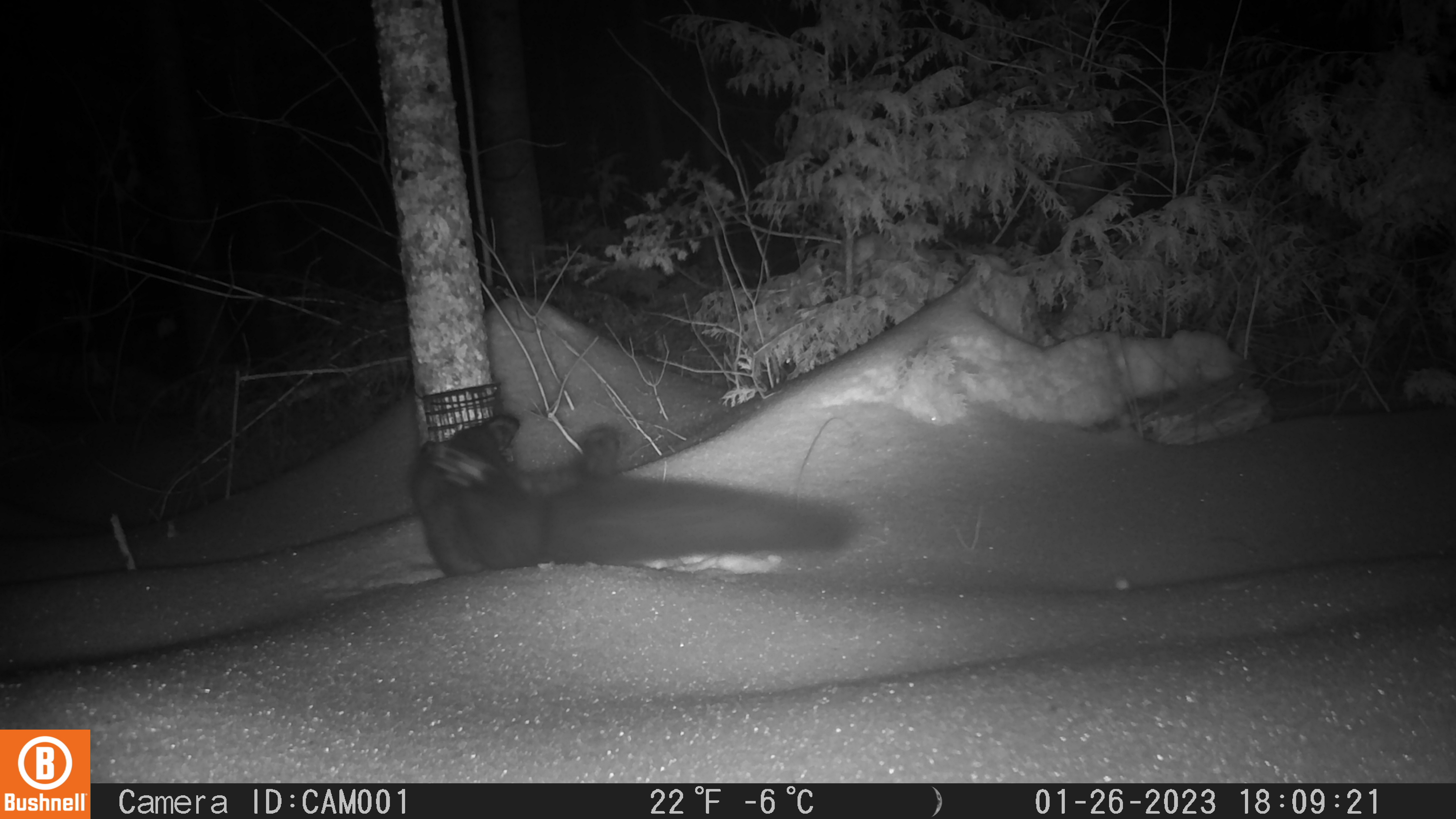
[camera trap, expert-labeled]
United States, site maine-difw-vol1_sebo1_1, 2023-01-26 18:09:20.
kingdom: Animalia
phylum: Chordata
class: Mammalia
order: Carnivora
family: Mustelidae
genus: Pekania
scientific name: Pekania pennanti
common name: fisher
Fisher (Pekania pennanti).